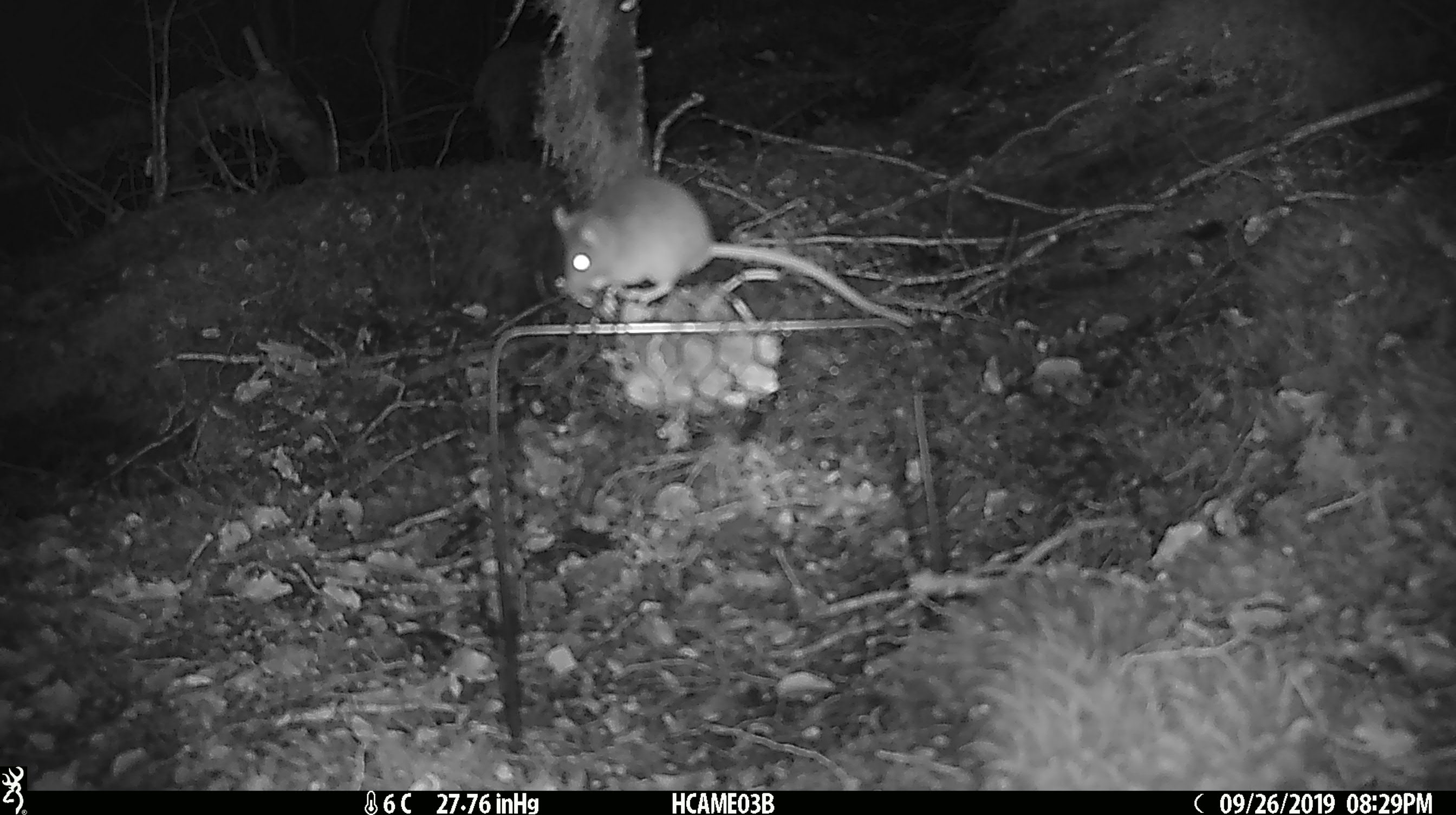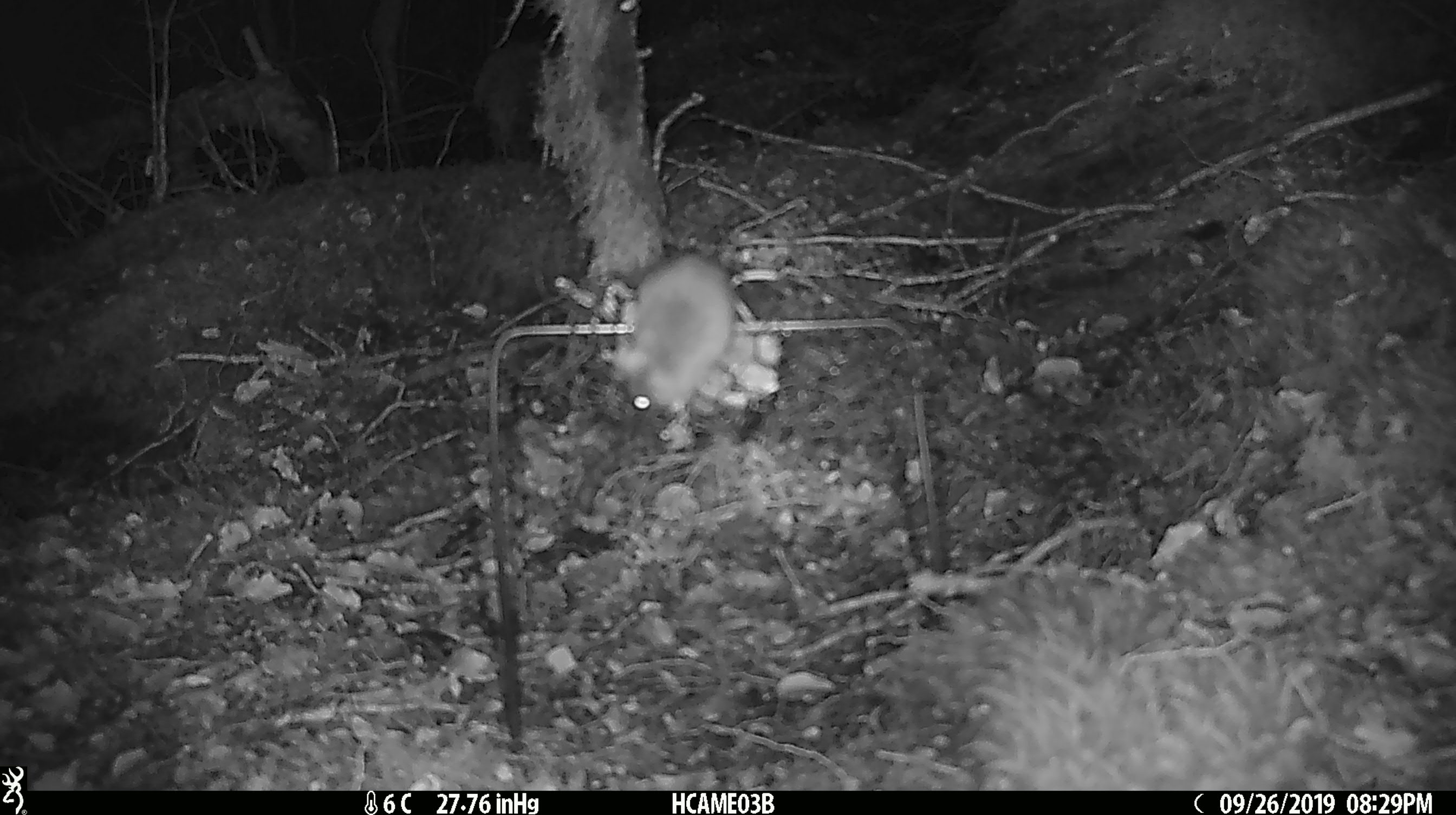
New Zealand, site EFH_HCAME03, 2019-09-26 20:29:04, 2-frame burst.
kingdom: Animalia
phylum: Chordata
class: Mammalia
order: Rodentia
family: Muridae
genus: Mus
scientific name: Mus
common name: mouse